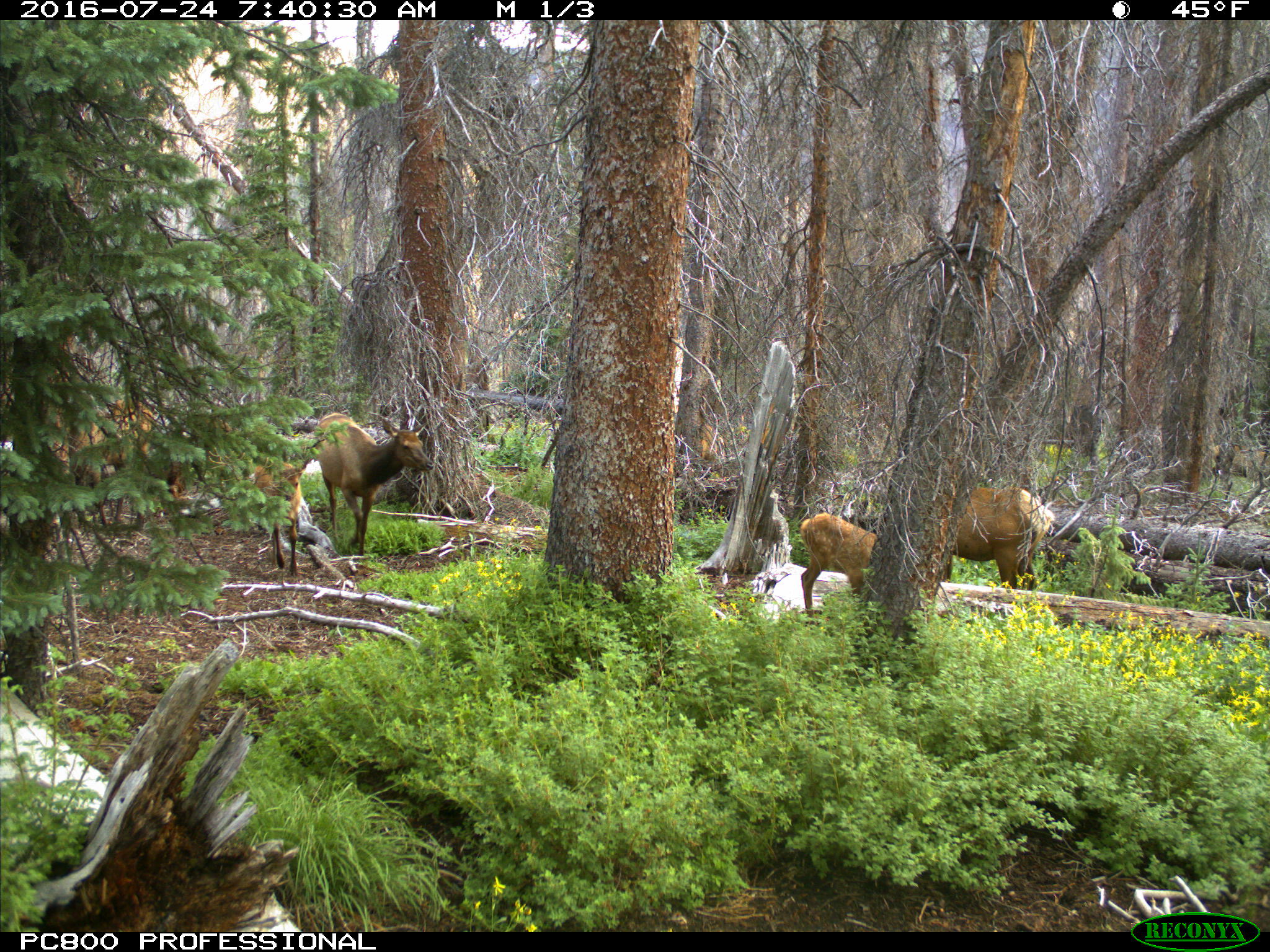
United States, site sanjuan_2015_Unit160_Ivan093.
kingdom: Animalia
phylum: Chordata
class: Mammalia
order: Artiodactyla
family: Cervidae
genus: Cervus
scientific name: Cervus elaphus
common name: red deer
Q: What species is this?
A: Cervus elaphus (red deer).